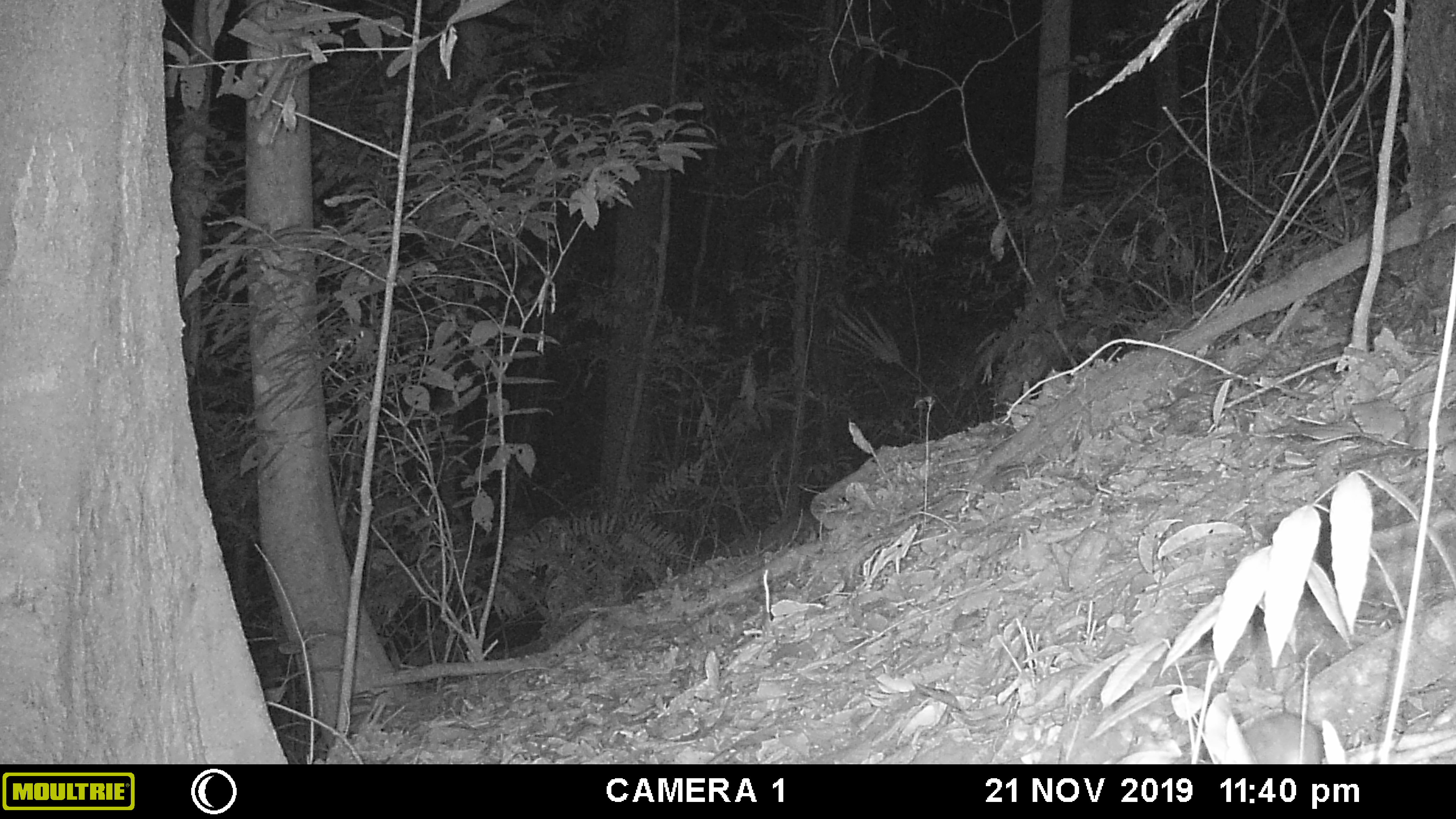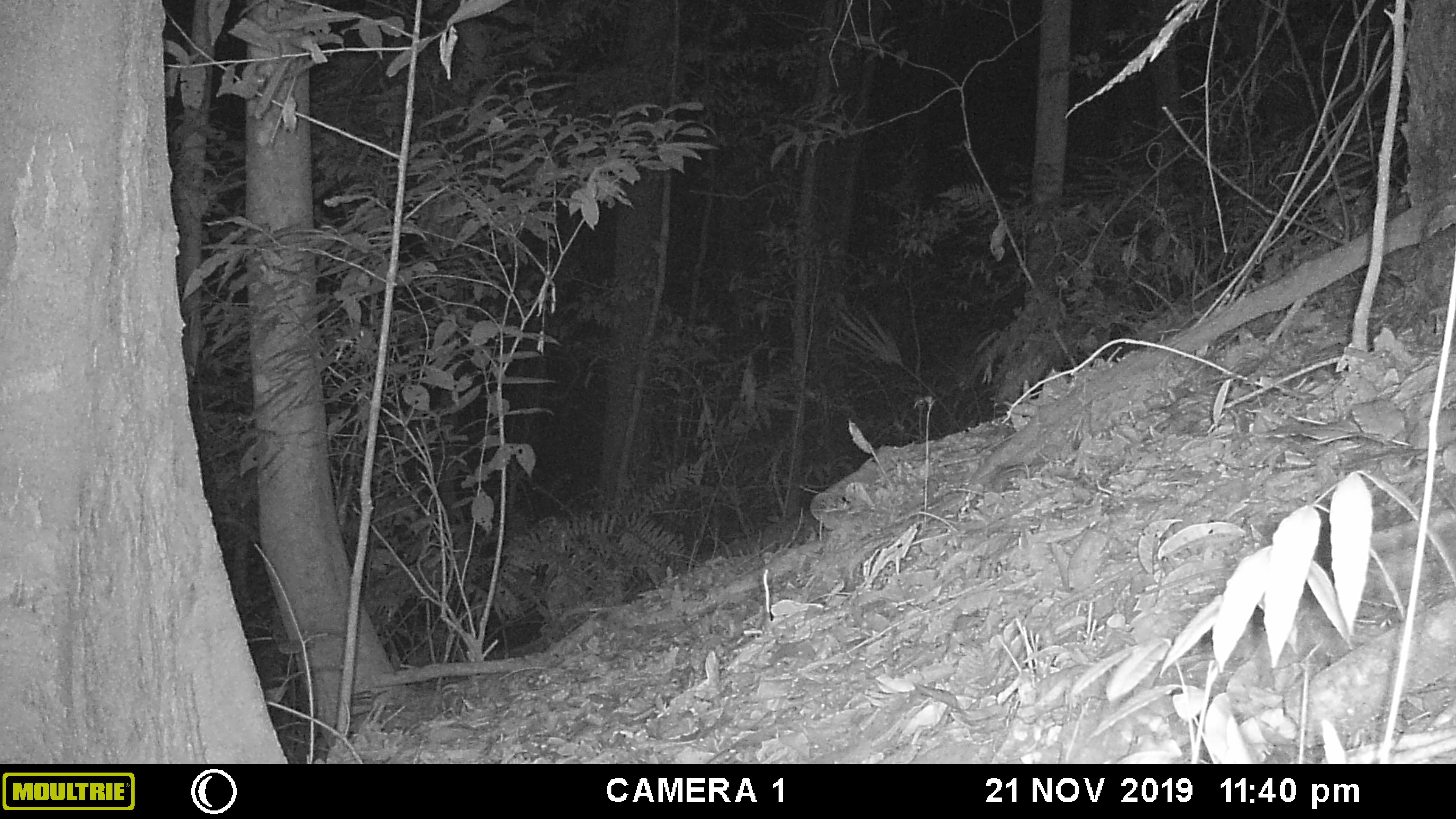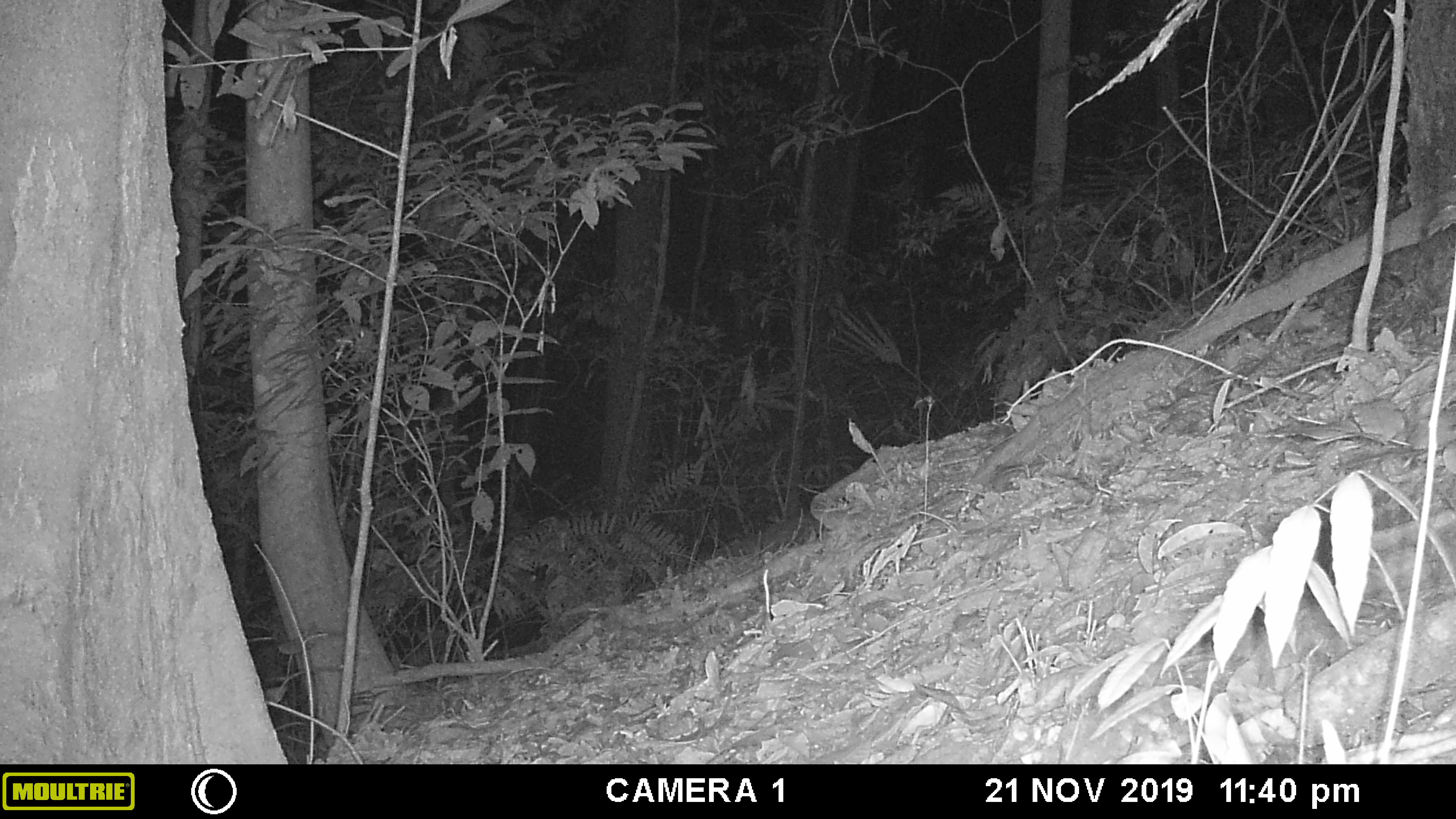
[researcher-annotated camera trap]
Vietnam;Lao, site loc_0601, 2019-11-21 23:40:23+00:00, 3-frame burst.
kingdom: Animalia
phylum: Chordata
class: Mammalia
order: Rodentia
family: Muridae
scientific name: Muridae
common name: old-world mice and rats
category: unidentified murid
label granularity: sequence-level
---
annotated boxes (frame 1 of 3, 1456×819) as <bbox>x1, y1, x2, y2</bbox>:
unidentified murid: <bbox>1204, 713, 1322, 764</bbox>